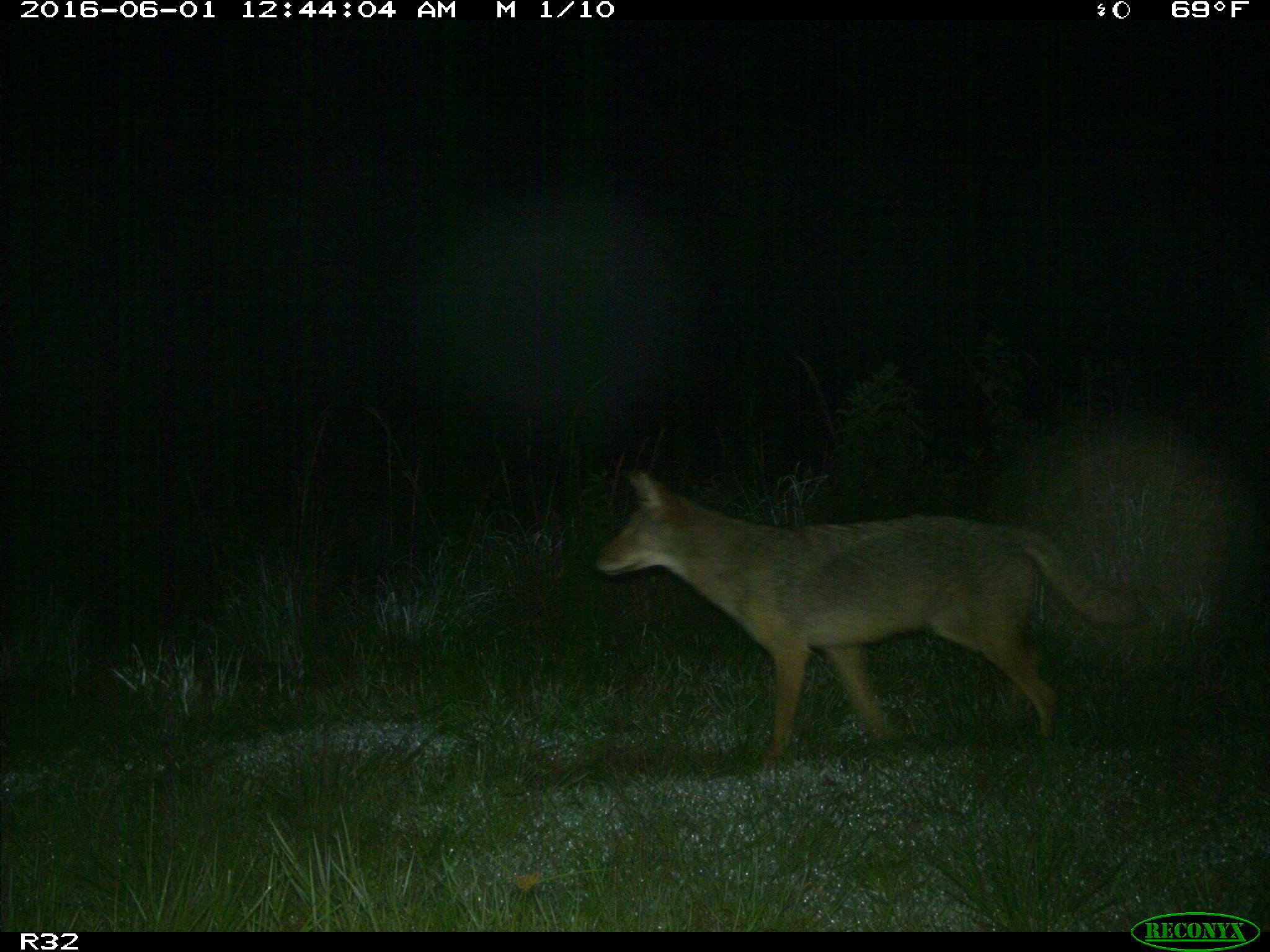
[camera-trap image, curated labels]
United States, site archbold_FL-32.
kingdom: Animalia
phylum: Chordata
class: Mammalia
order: Carnivora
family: Canidae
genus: Canis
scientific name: Canis latrans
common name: coyote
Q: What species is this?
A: Canis latrans (coyote).